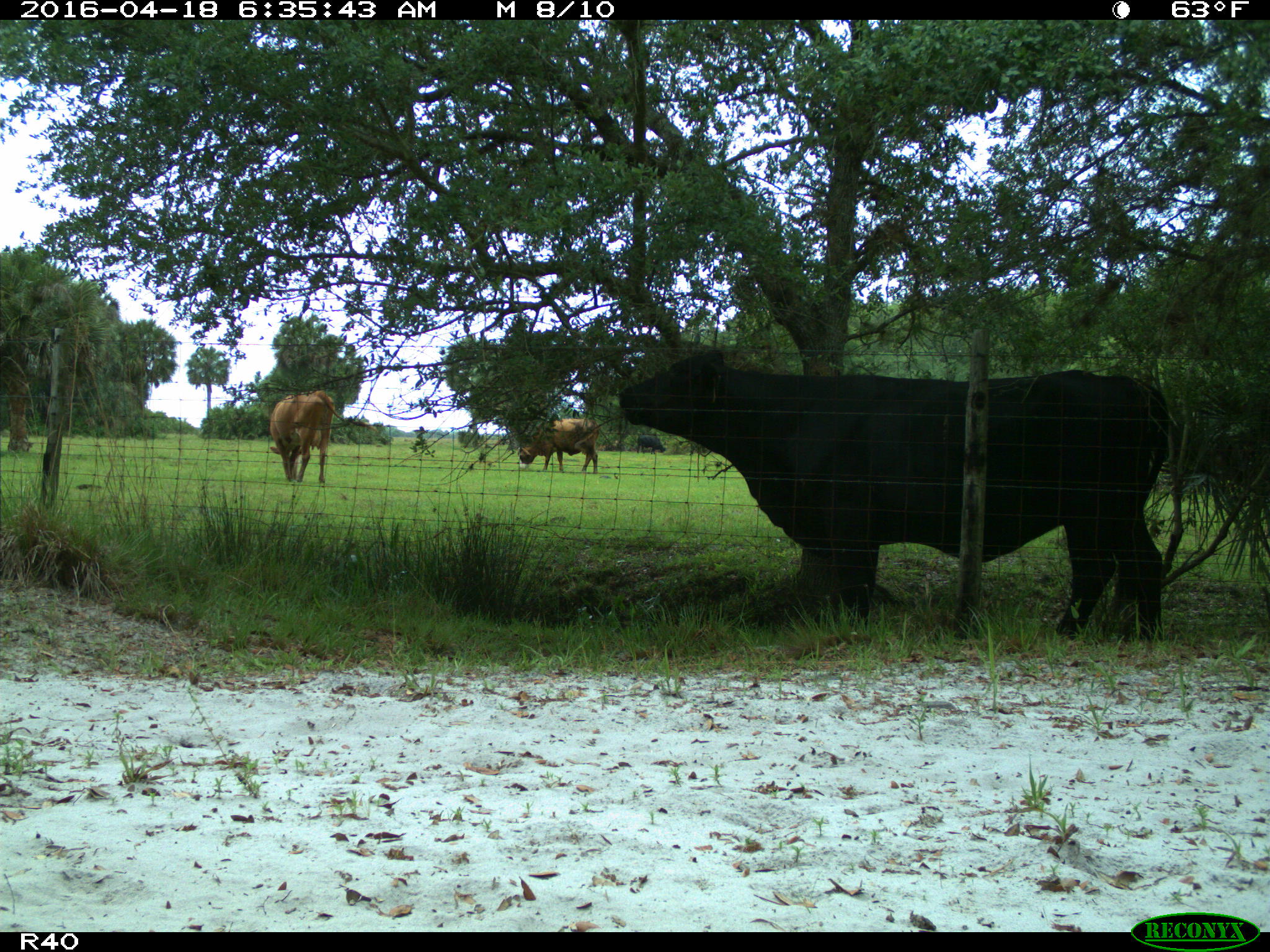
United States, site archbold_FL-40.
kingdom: Animalia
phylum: Chordata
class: Mammalia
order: Artiodactyla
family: Bovidae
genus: Bos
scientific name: Bos taurus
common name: domestic cow